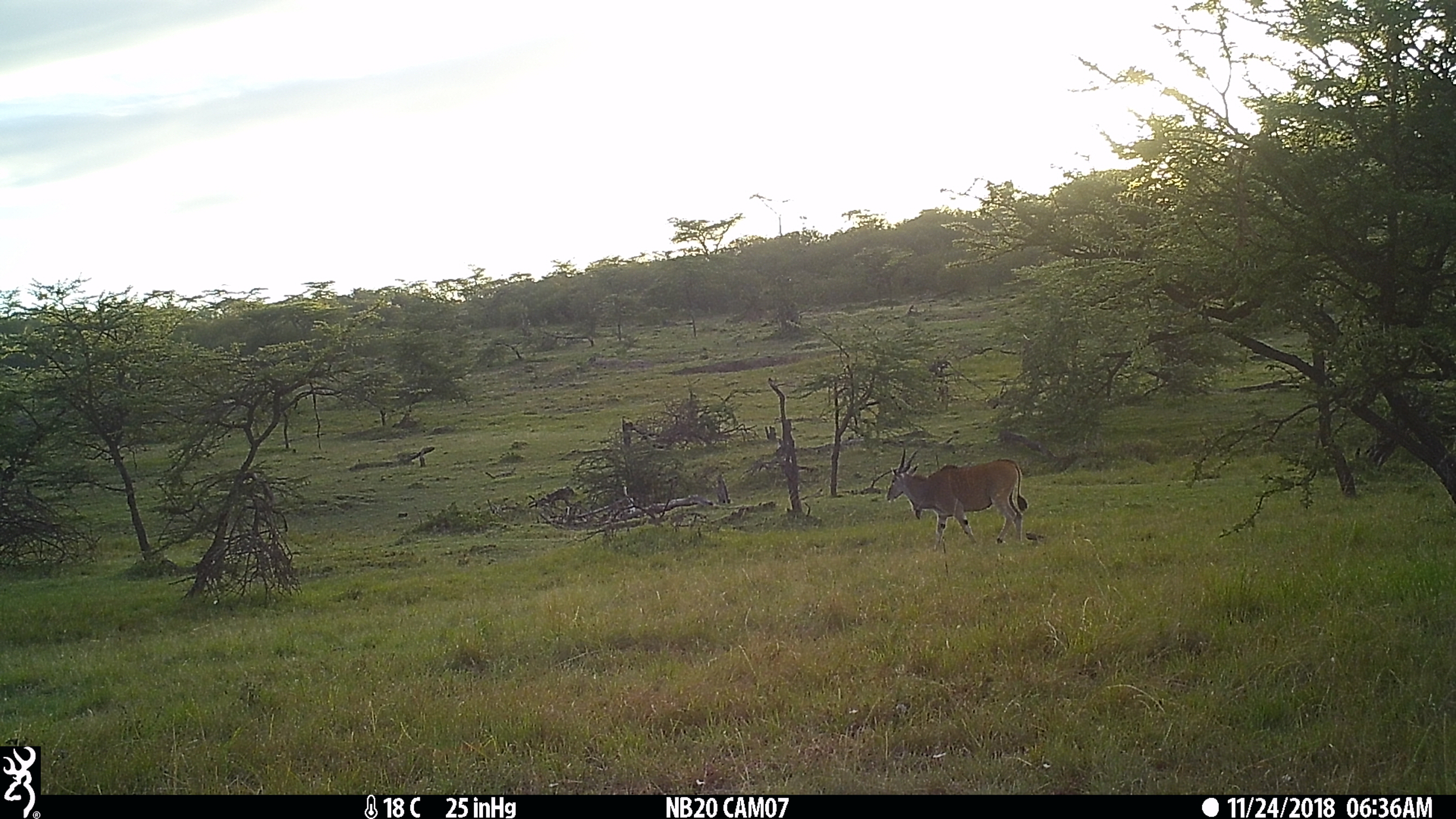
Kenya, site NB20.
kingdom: Animalia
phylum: Chordata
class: Mammalia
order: Artiodactyla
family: Bovidae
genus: Tragelaphus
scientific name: Tragelaphus oryx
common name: eland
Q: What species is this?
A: Eland (Tragelaphus oryx).